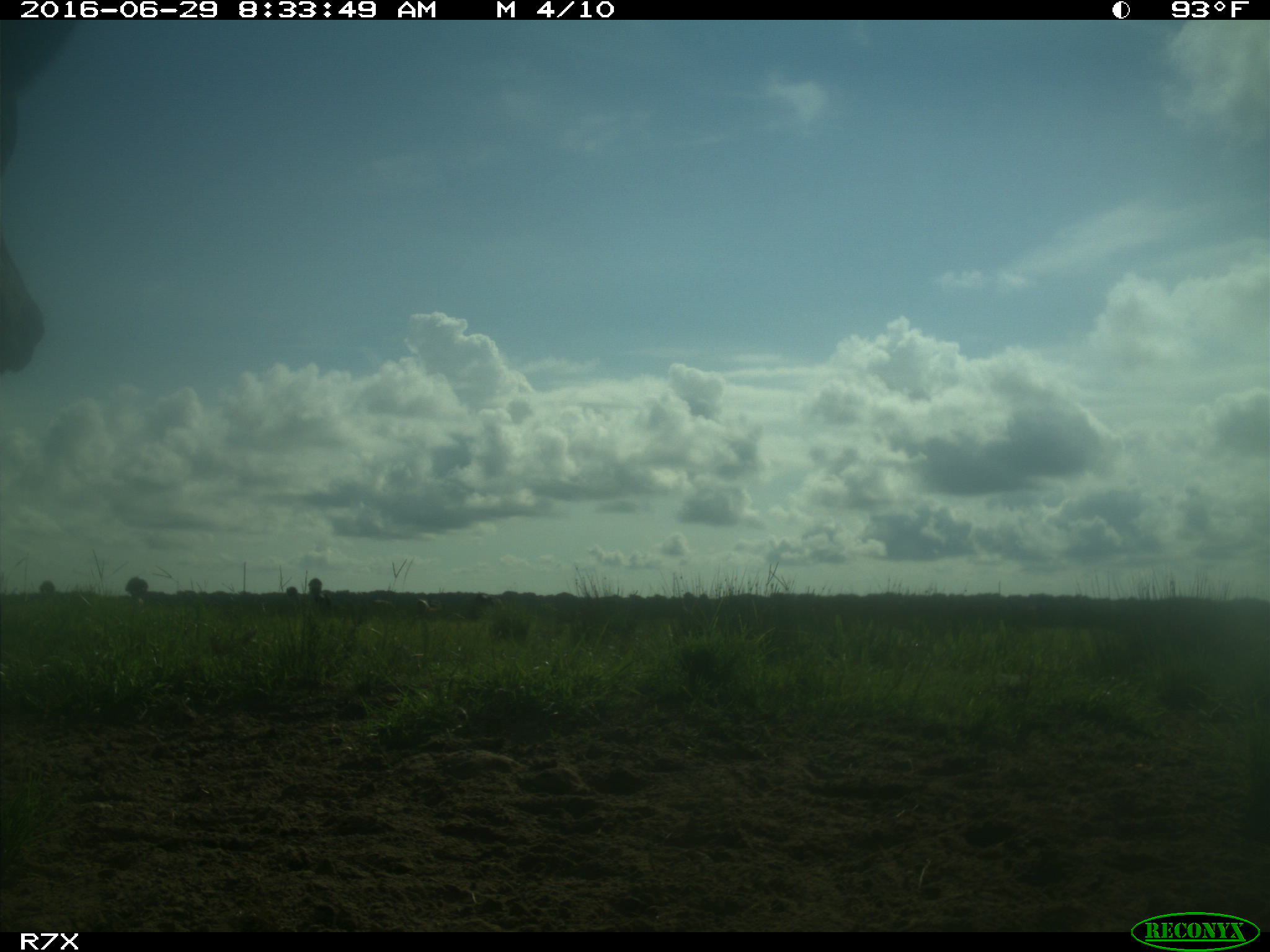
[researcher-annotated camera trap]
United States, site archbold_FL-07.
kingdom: Animalia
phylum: Chordata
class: Mammalia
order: Artiodactyla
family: Bovidae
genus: Bos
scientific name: Bos taurus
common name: domestic cow